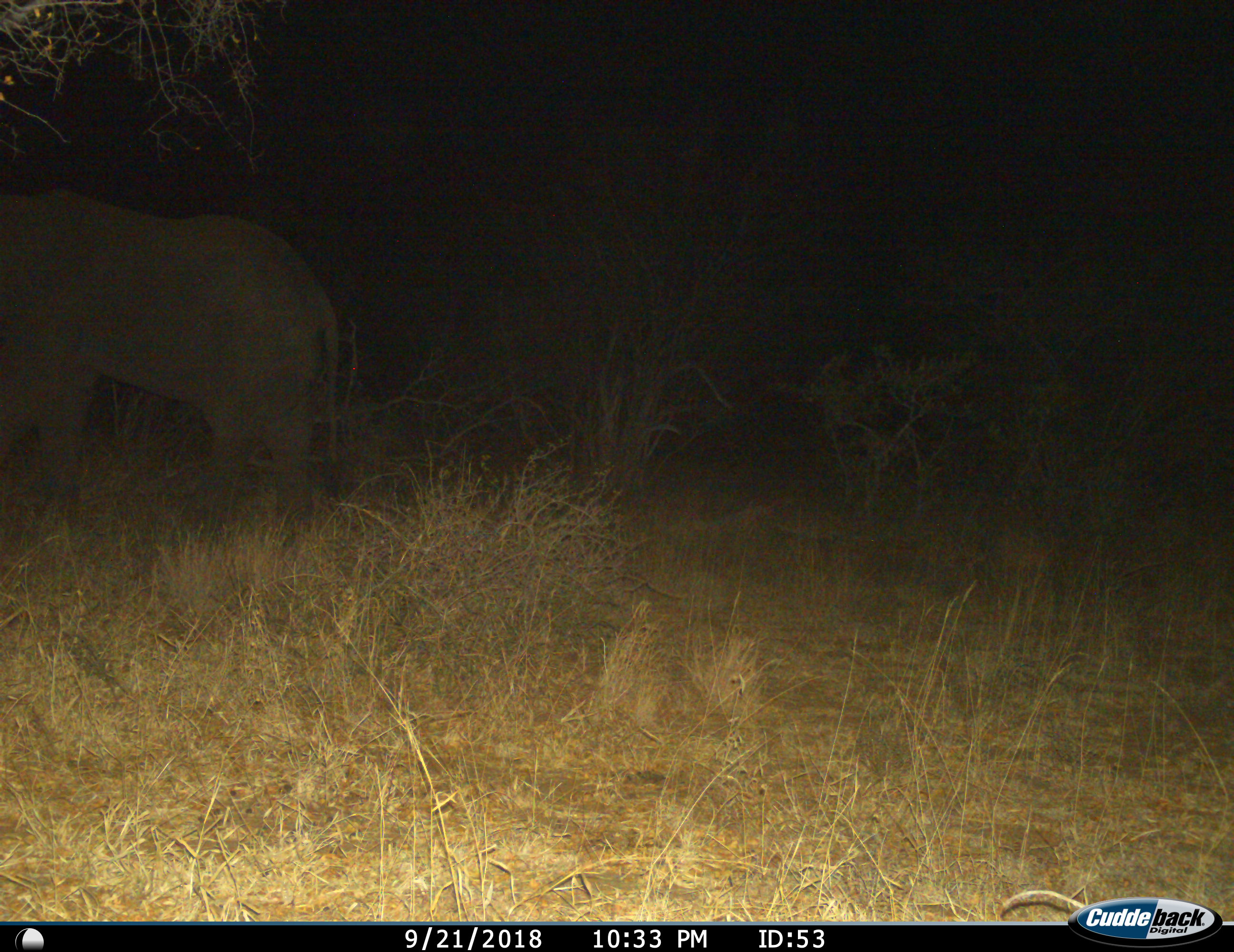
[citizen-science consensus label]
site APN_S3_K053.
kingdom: Animalia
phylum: Chordata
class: Mammalia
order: Proboscidea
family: Elephantidae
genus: Loxodonta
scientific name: Loxodonta africana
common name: african bush elephant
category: elephant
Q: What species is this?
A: Elephant (african bush elephant) (Loxodonta africana).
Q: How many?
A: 1.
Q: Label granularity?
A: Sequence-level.